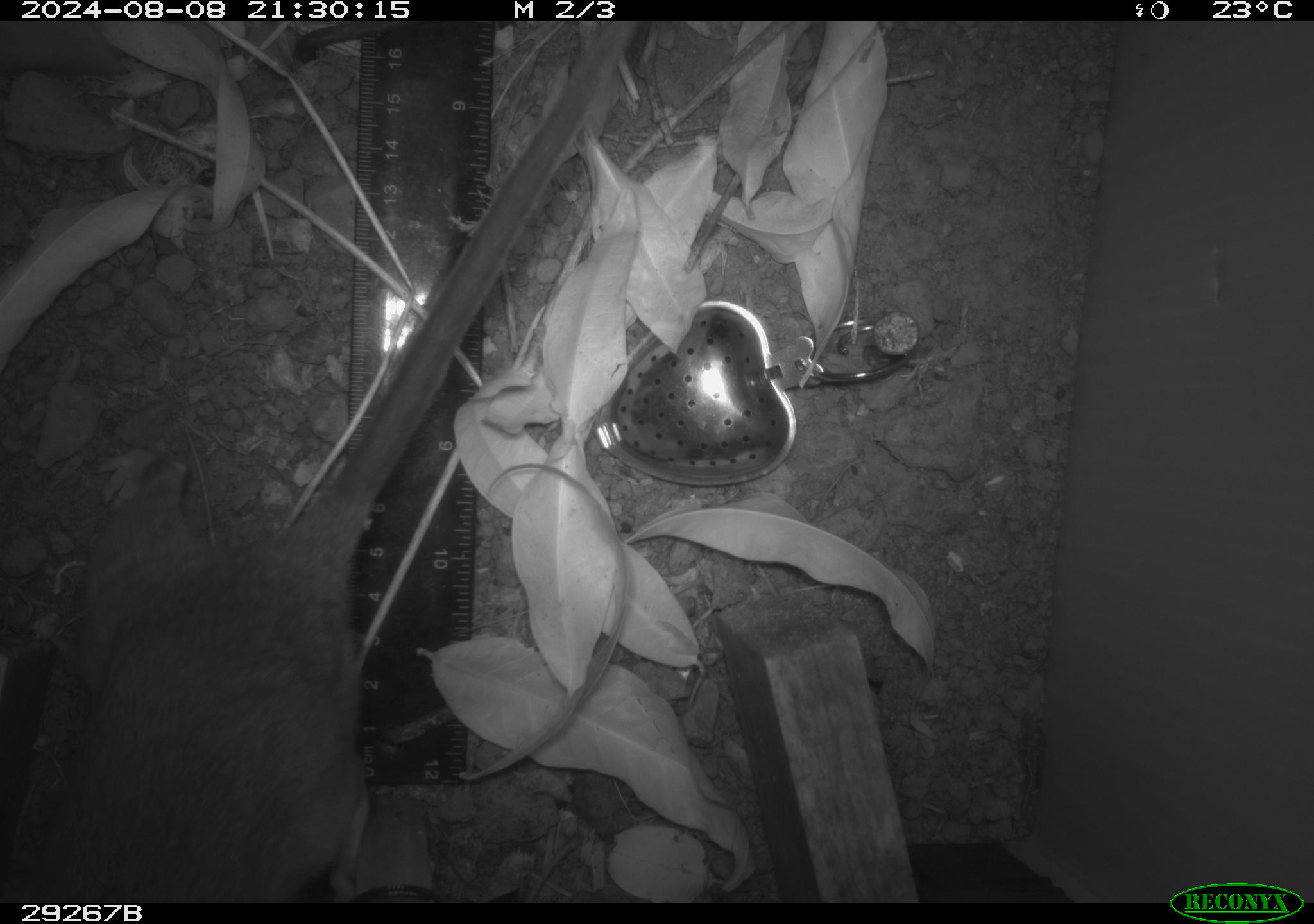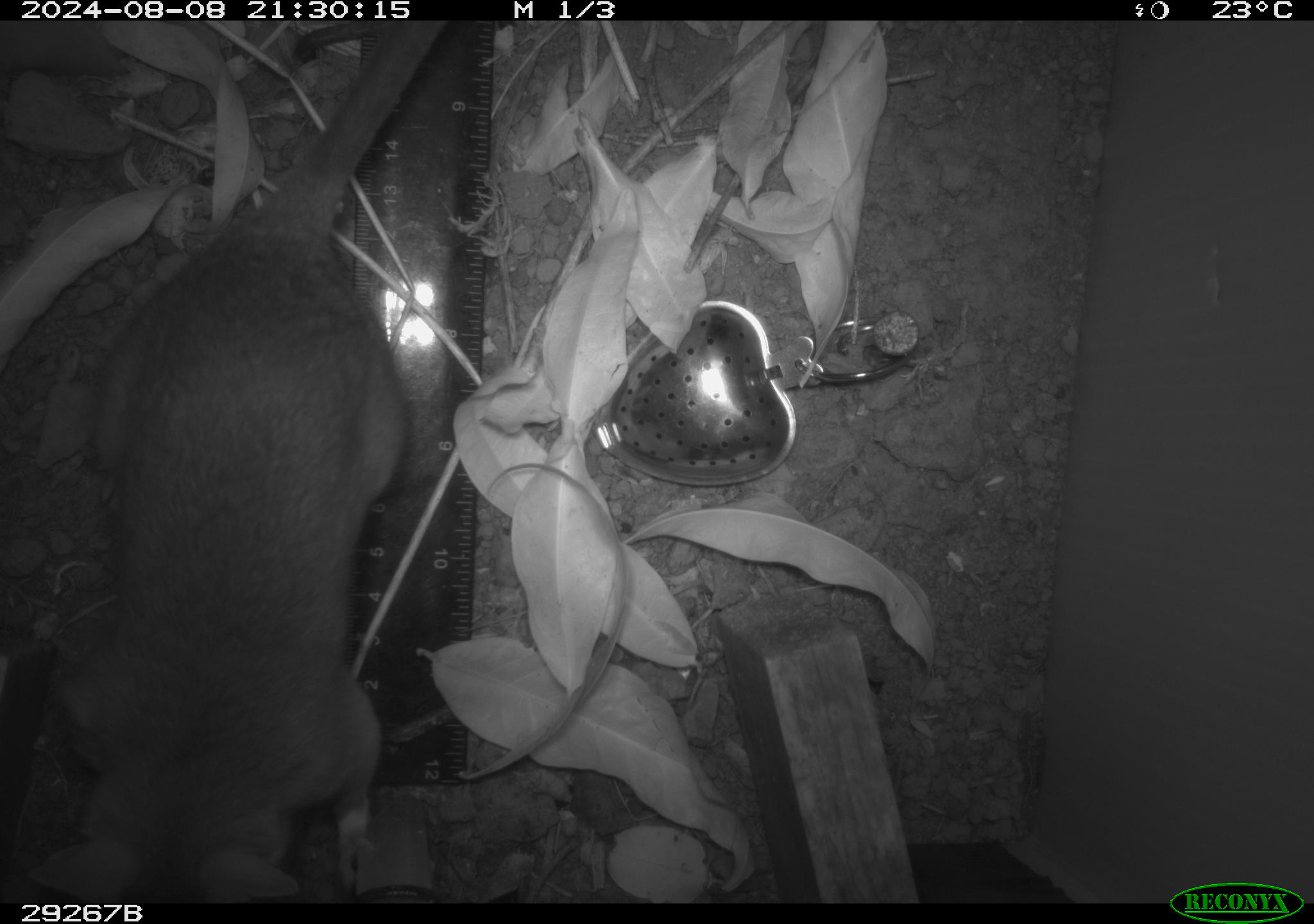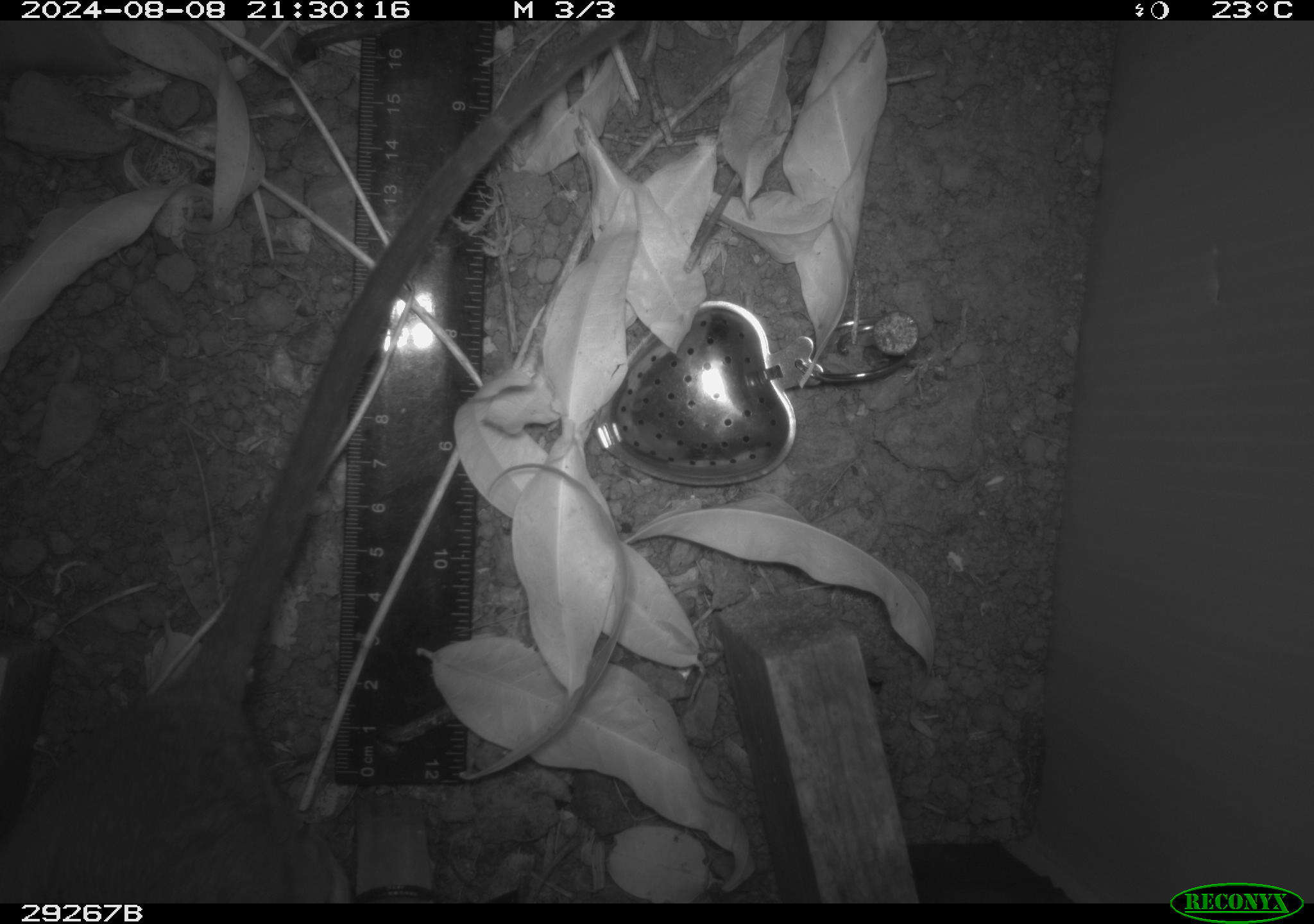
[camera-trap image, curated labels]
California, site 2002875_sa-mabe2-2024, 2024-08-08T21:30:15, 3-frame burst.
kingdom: Animalia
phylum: Chordata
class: Mammalia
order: Rodentia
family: Cricetidae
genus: Neotoma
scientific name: Neotoma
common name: pack rat or woodrat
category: neotoma species